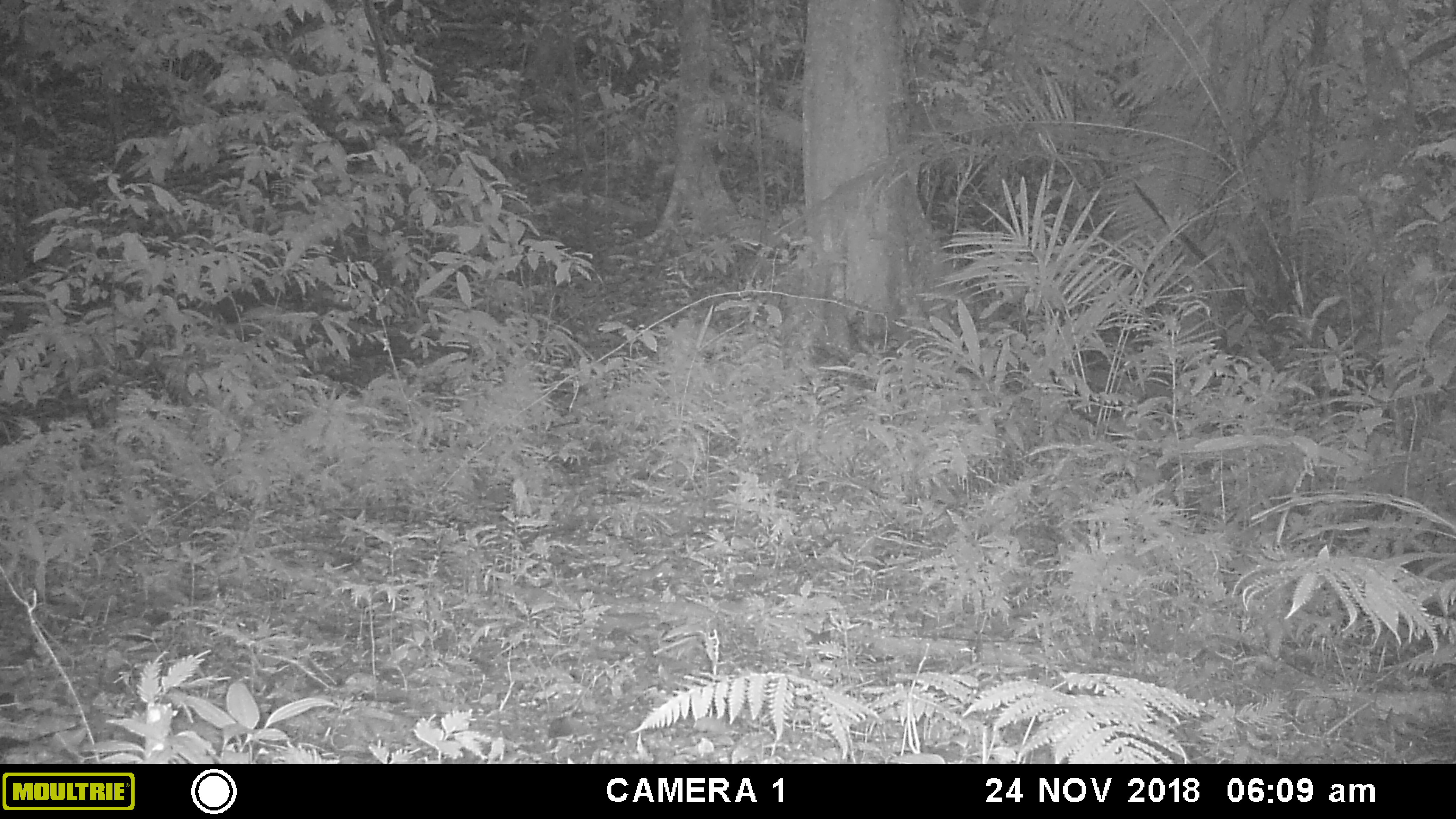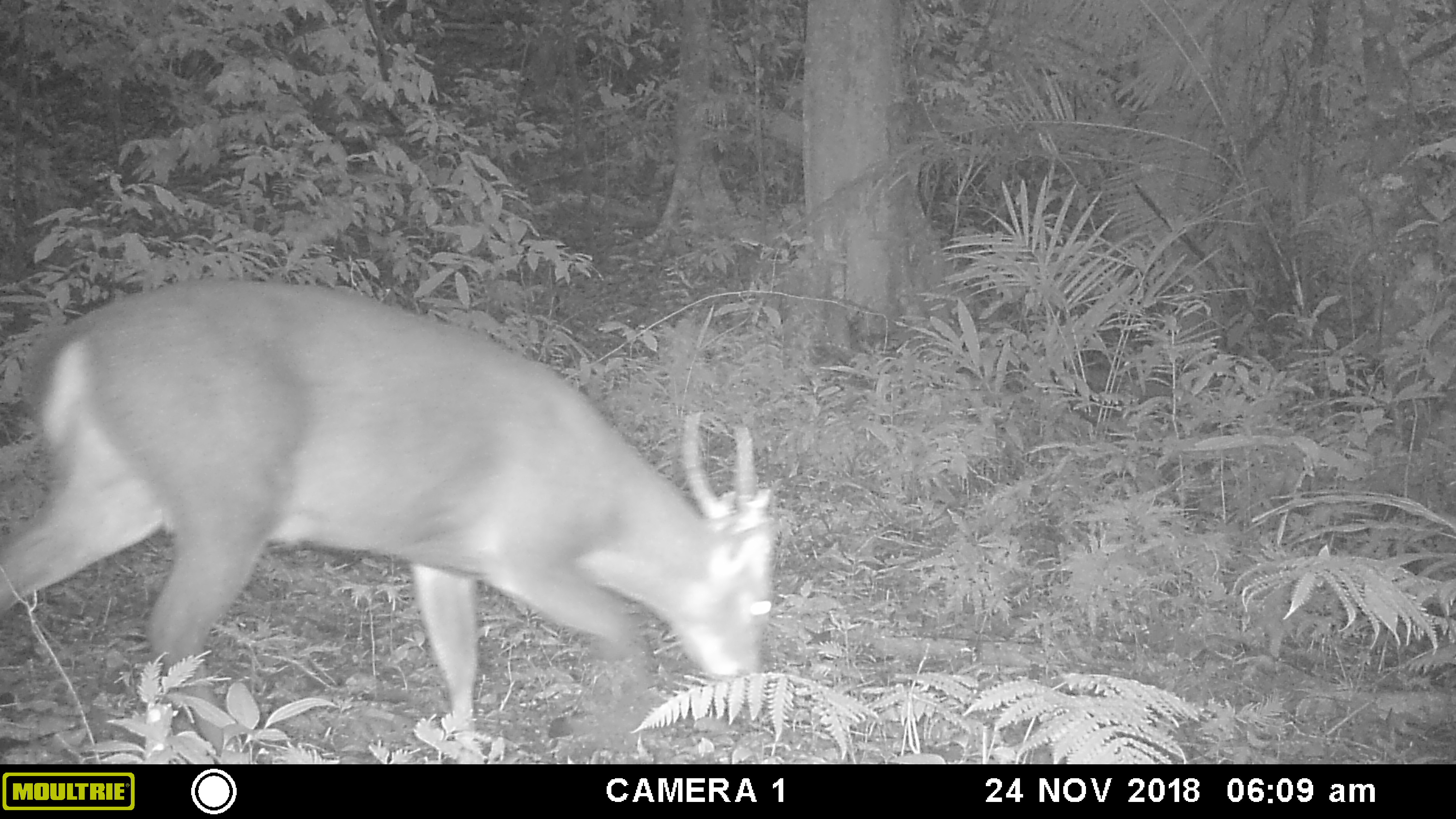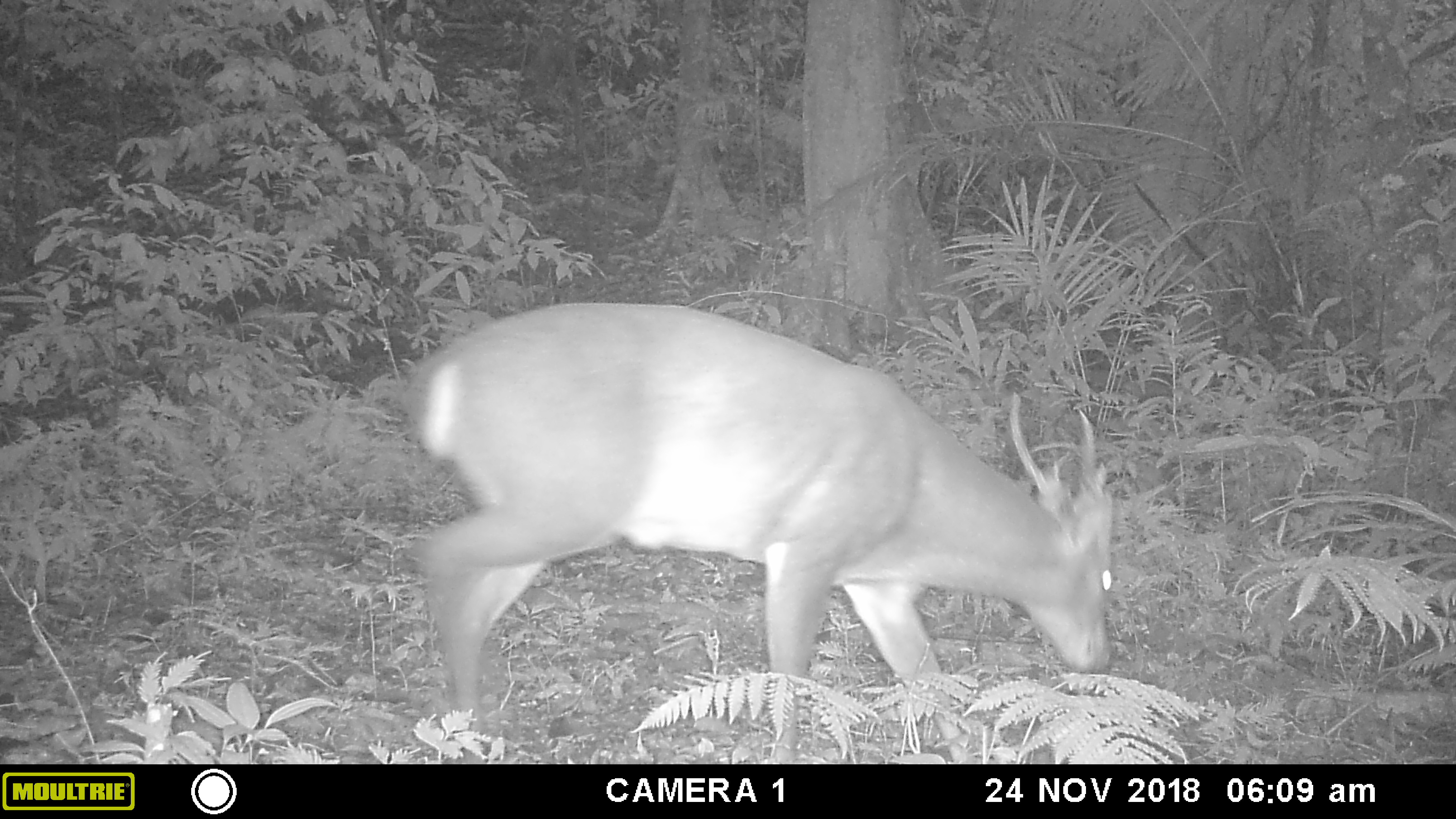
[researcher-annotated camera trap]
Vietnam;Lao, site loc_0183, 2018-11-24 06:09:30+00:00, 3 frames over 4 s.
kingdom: Animalia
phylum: Chordata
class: Mammalia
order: Artiodactyla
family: Cervidae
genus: Muntiacus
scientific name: Muntiacus vuquangensis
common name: large-antlered muntjac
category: large antlered muntjac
Large antlered muntjac (large-antlered muntjac) (Muntiacus vuquangensis). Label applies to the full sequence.